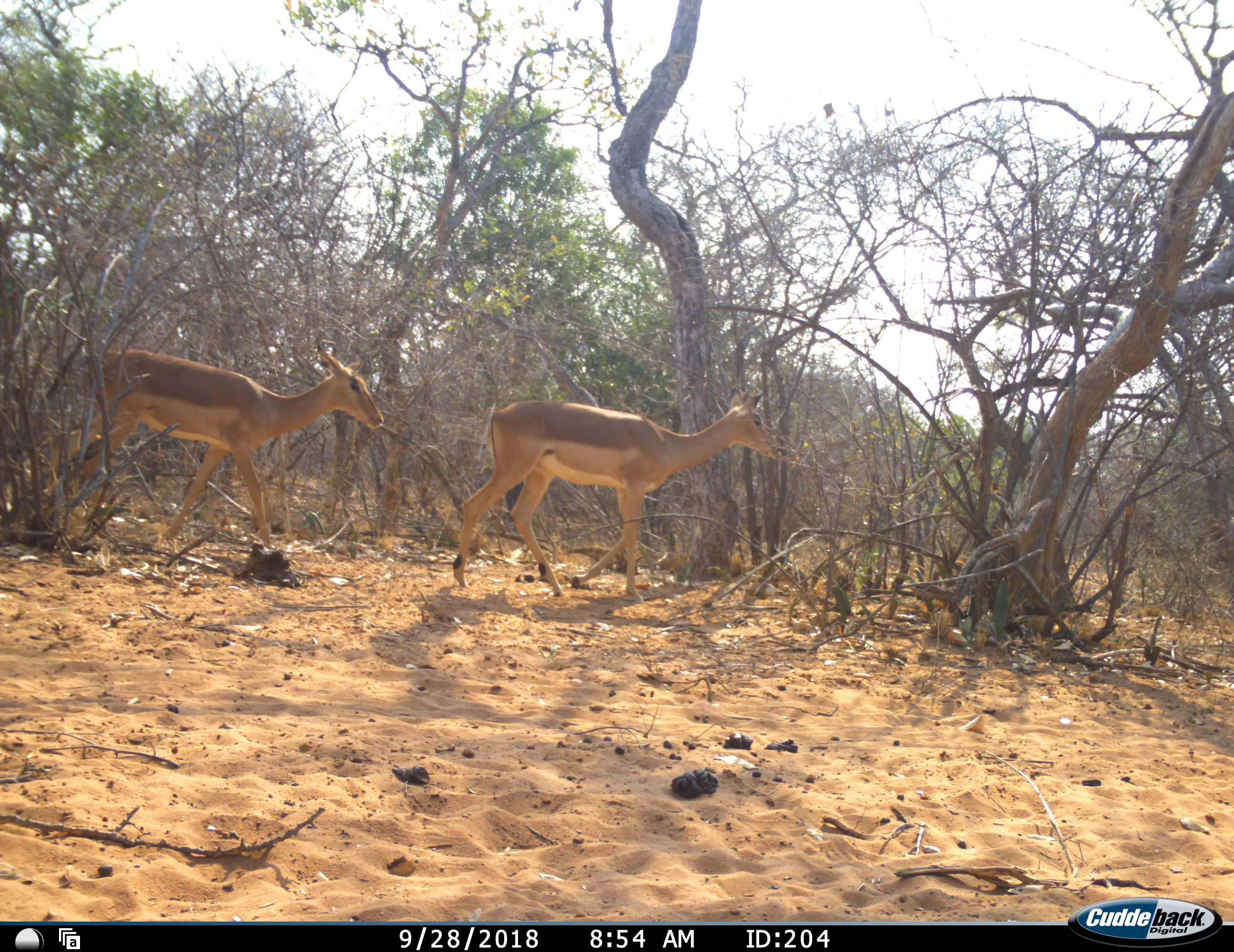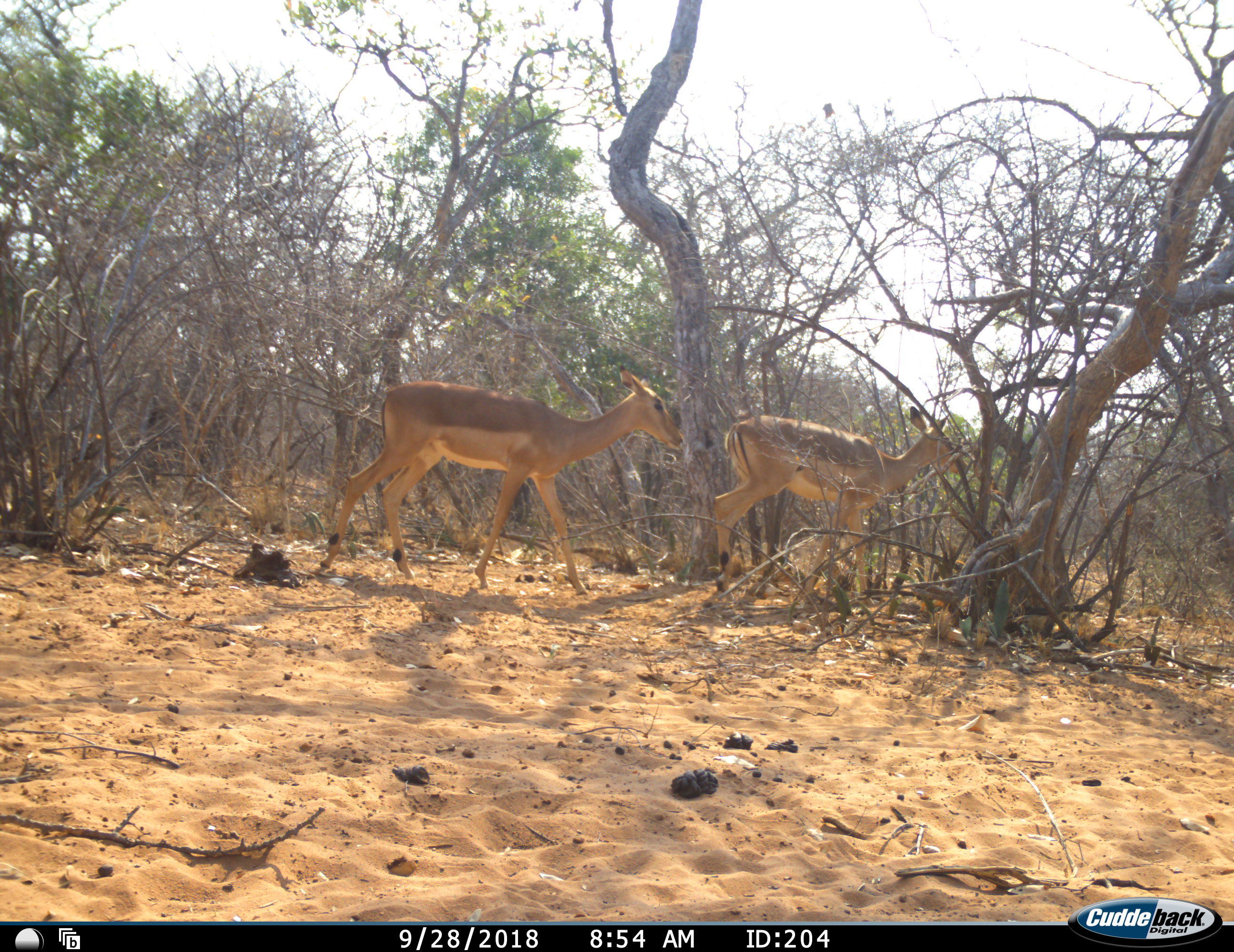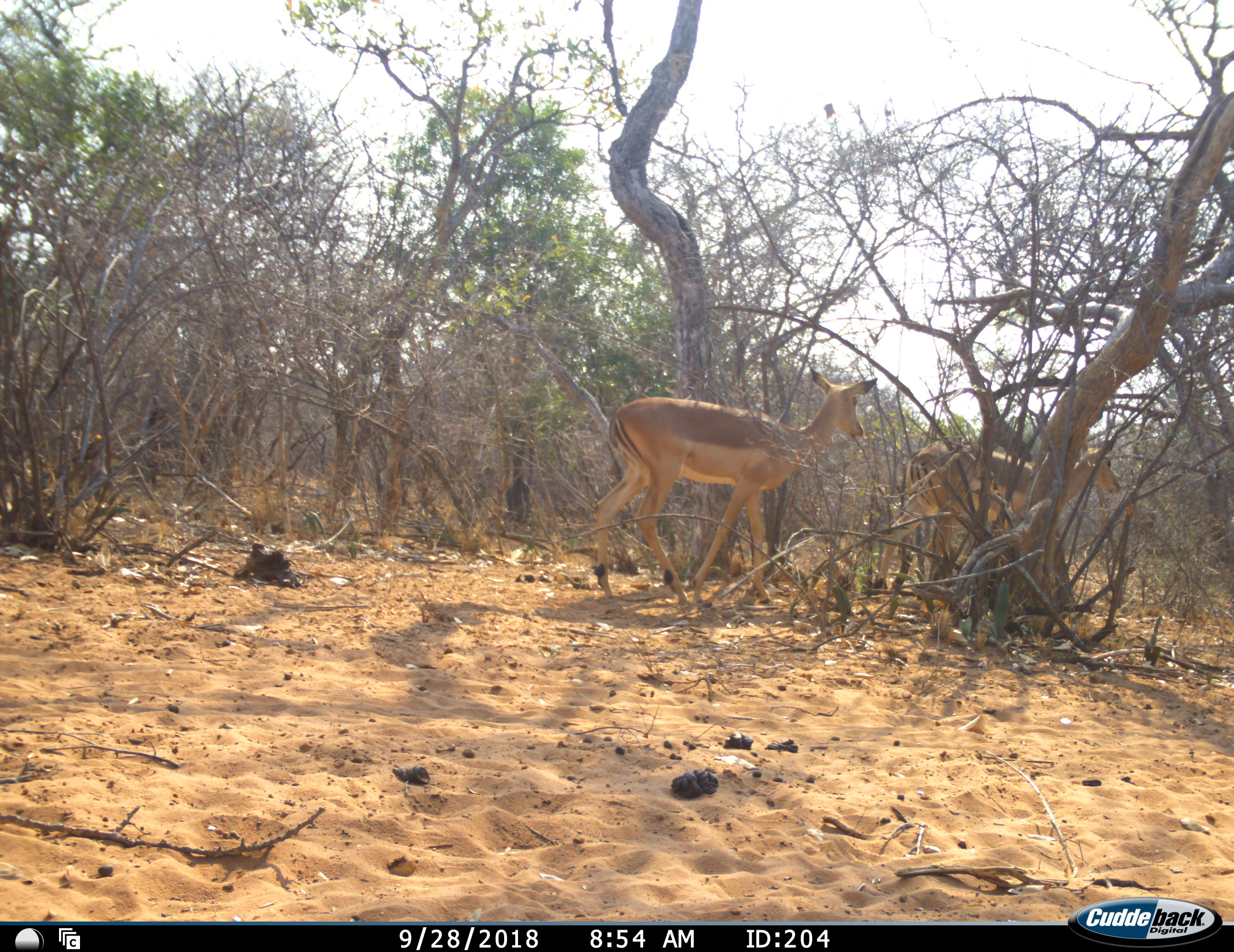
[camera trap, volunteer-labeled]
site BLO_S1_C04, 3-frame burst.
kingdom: Animalia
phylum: Chordata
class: Mammalia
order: Artiodactyla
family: Bovidae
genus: Aepyceros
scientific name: Aepyceros melampus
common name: impala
Impala (Aepyceros melampus), count 2. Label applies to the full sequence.